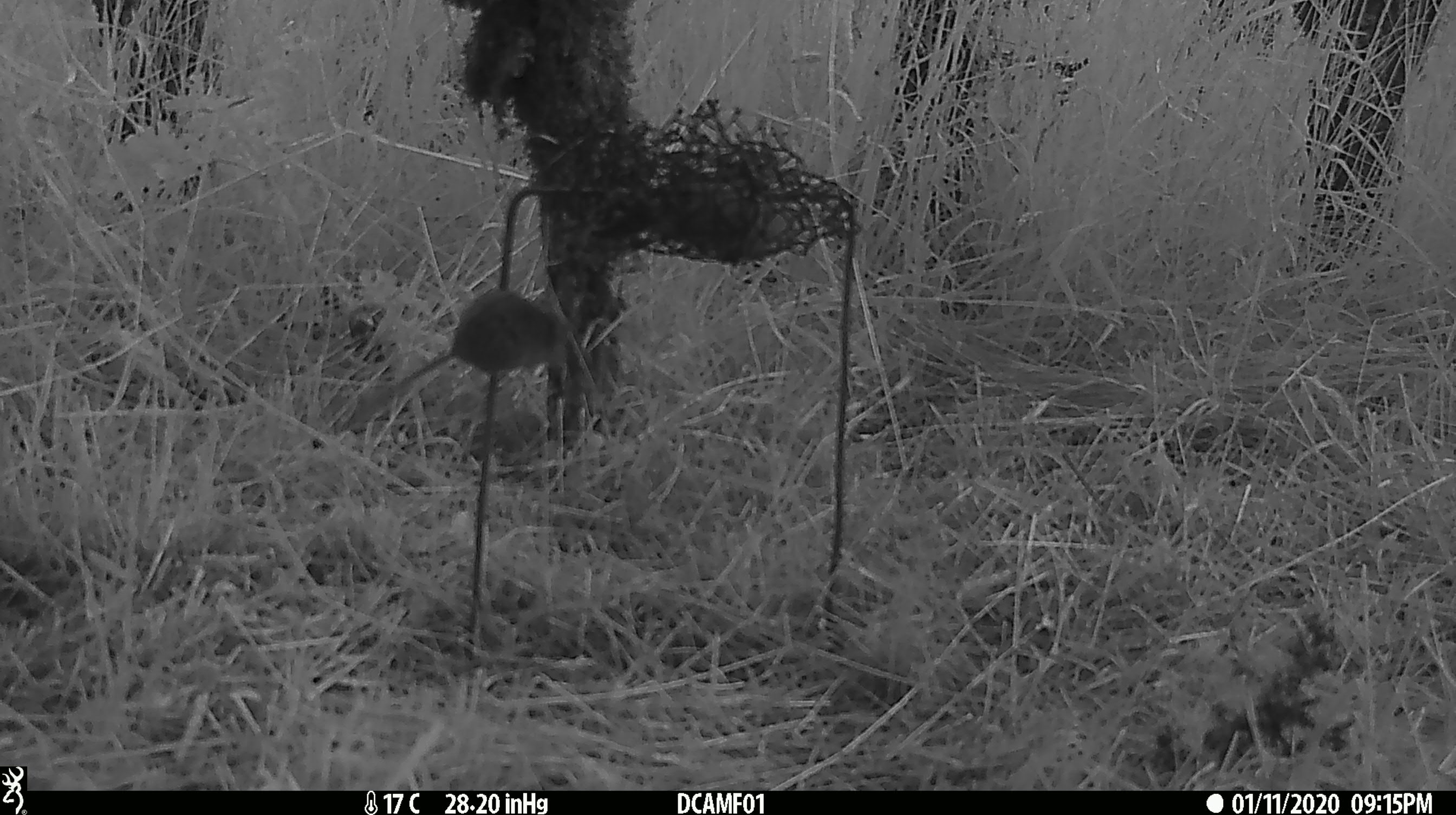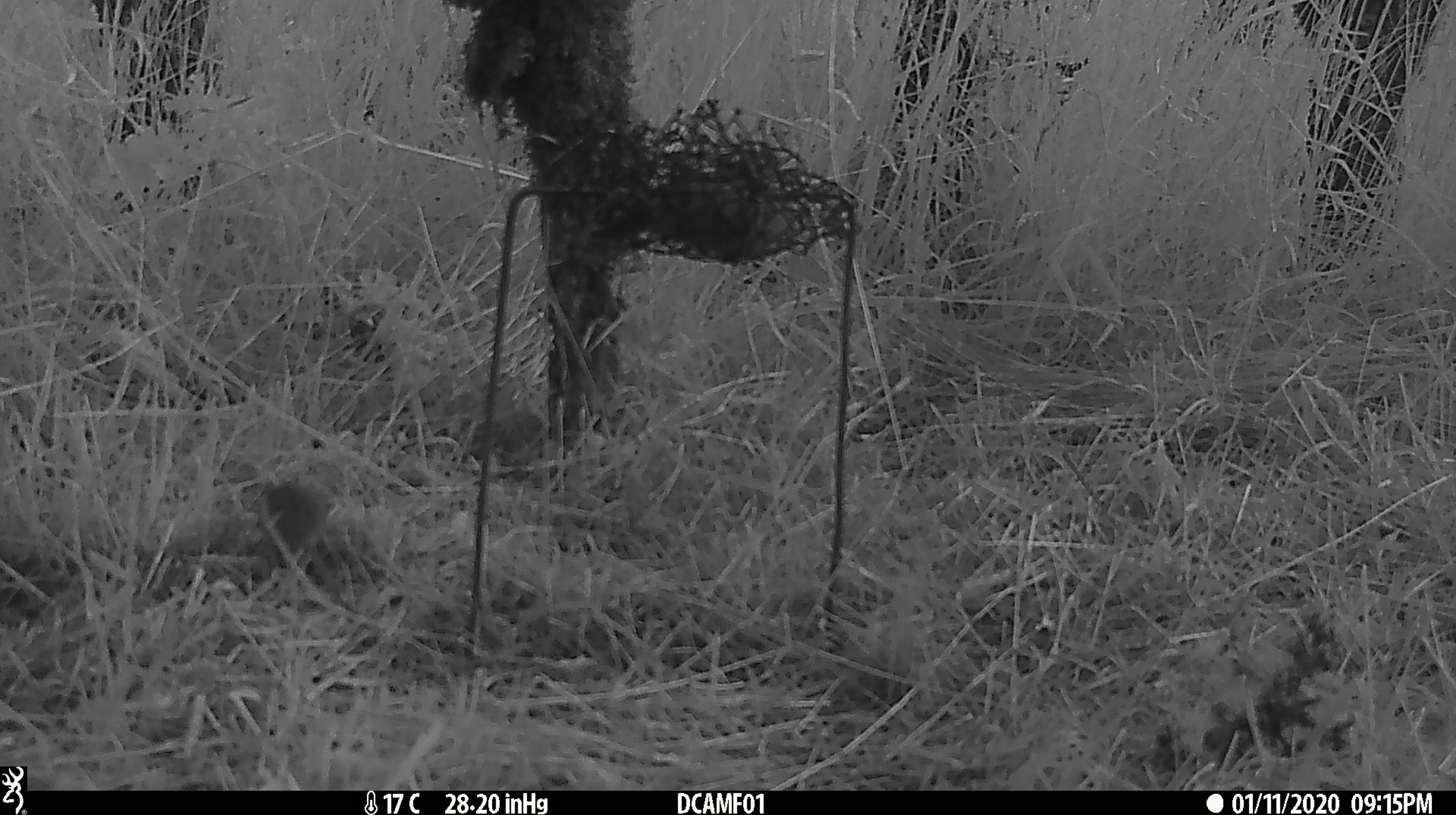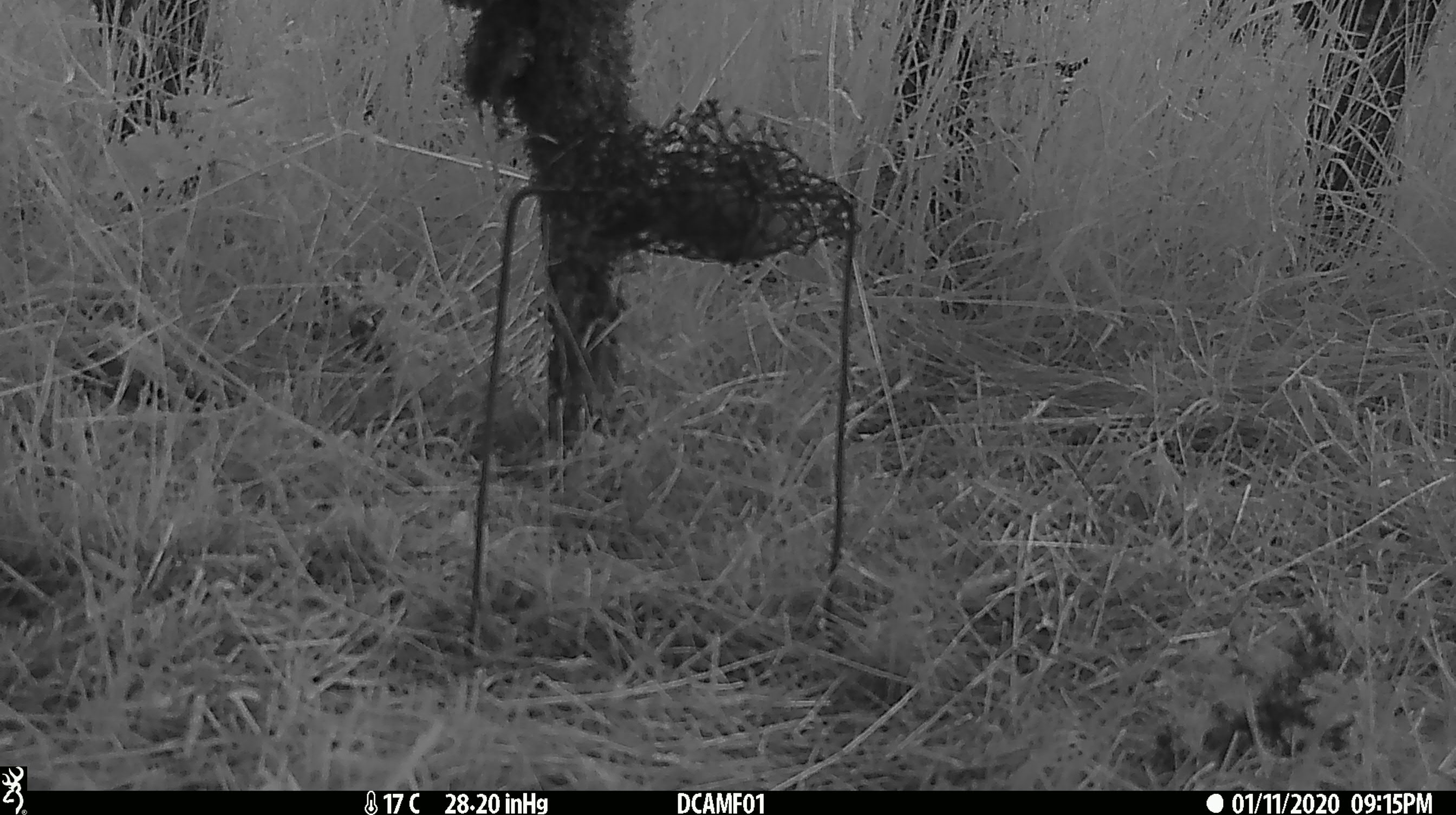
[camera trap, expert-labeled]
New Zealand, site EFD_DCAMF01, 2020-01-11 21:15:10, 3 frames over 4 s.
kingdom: Animalia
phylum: Chordata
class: Mammalia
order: Rodentia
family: Muridae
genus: Mus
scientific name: Mus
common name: mouse